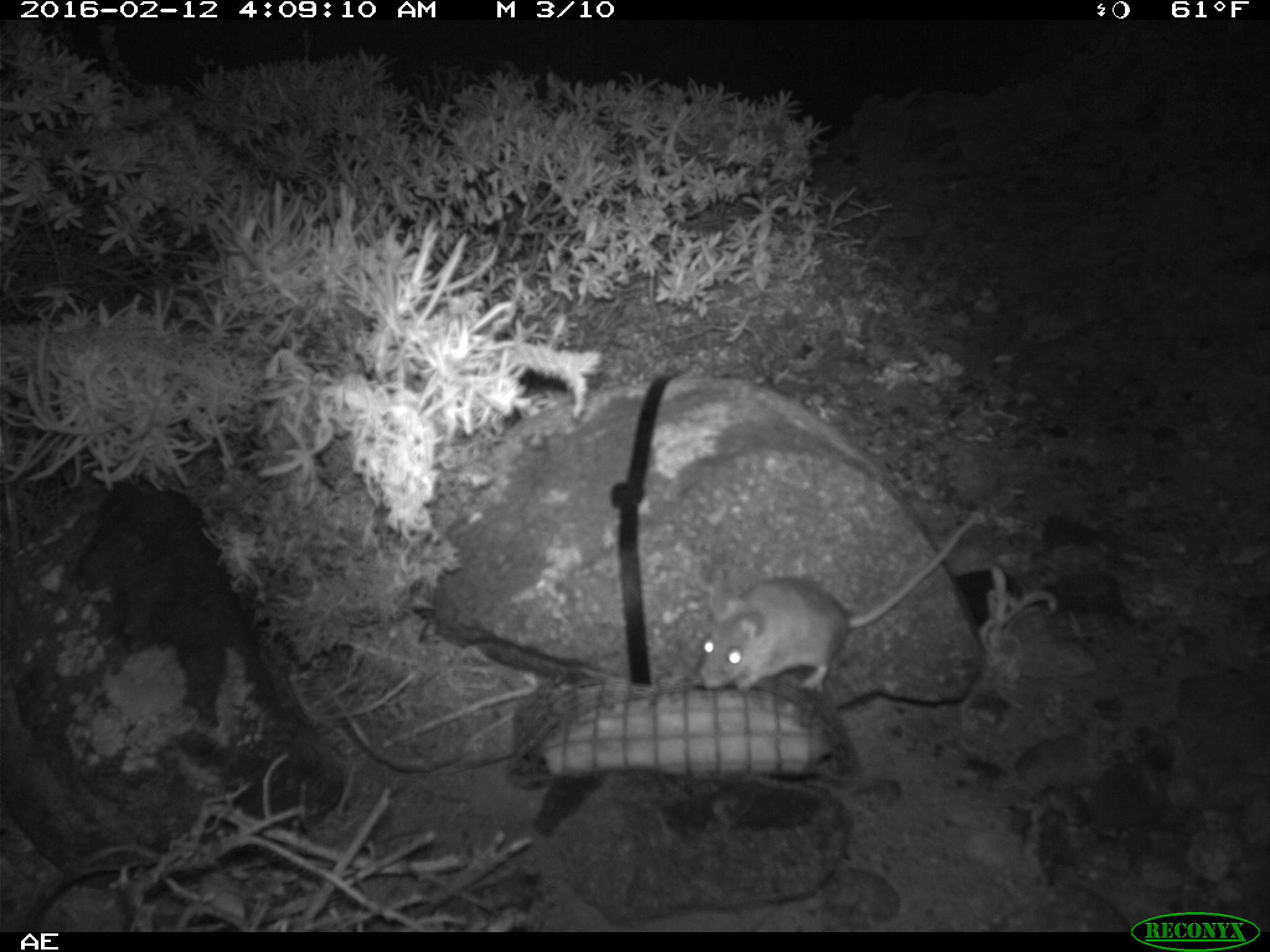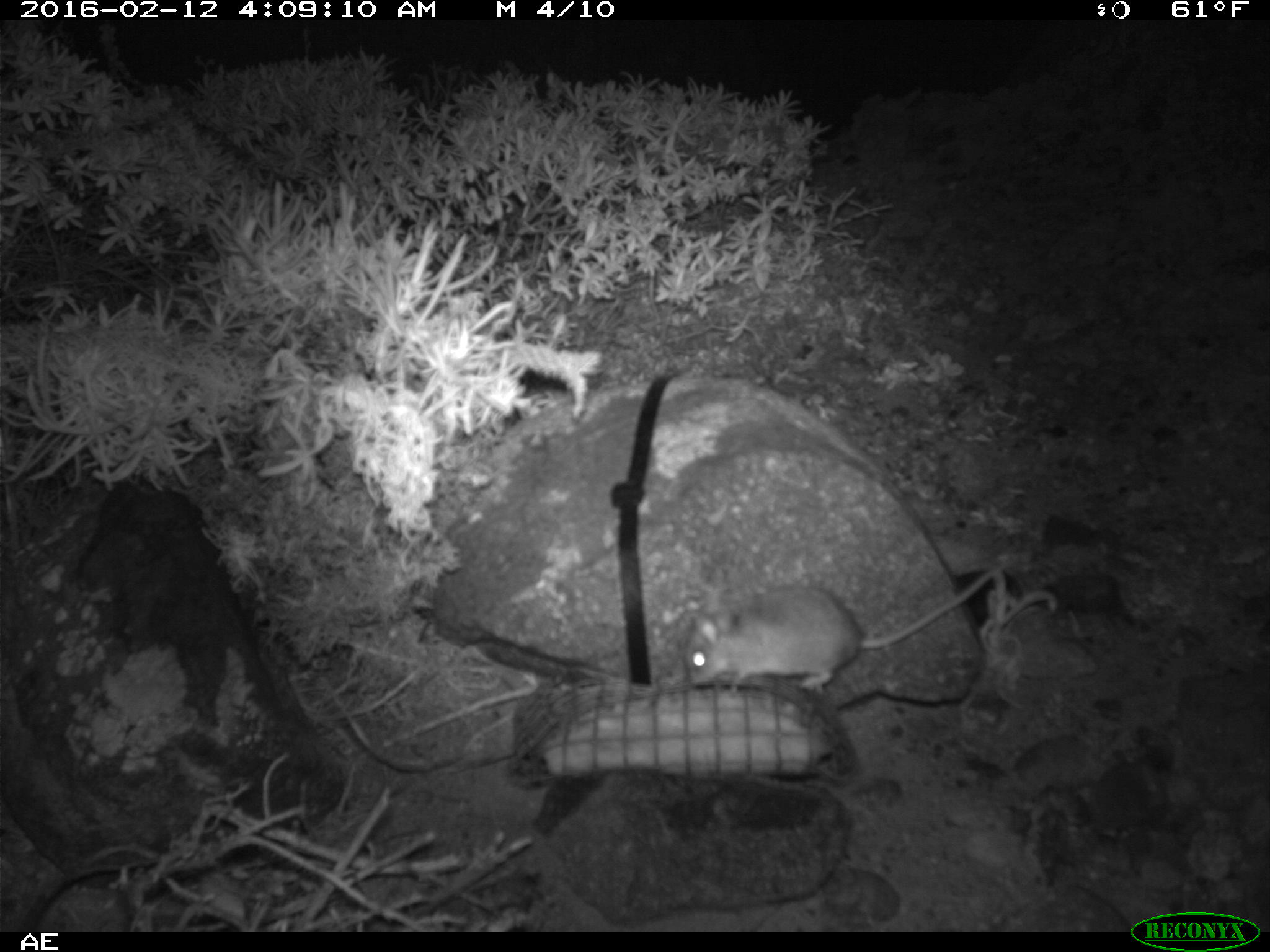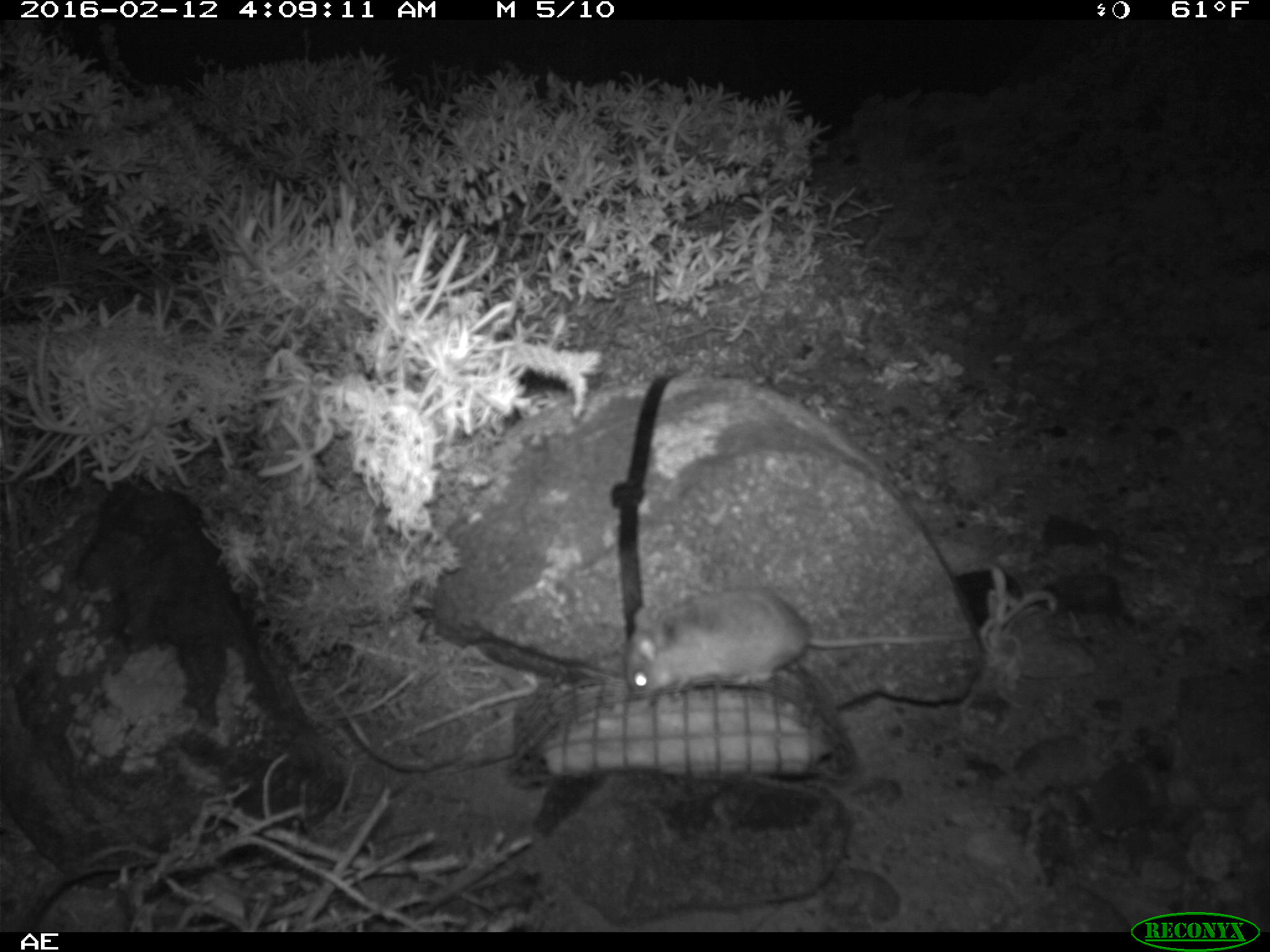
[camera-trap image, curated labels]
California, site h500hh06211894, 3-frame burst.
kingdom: Animalia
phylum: Chordata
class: Mammalia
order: Rodentia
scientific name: Rodentia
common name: rodent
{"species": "rodent (Rodentia)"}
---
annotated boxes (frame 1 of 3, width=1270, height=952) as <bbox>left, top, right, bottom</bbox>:
rodent: <bbox>698, 514, 975, 693</bbox>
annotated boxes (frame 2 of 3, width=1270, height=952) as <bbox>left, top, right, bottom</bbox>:
rodent: <bbox>685, 558, 1008, 693</bbox>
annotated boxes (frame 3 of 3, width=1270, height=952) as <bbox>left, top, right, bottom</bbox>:
rodent: <bbox>625, 586, 974, 698</bbox>